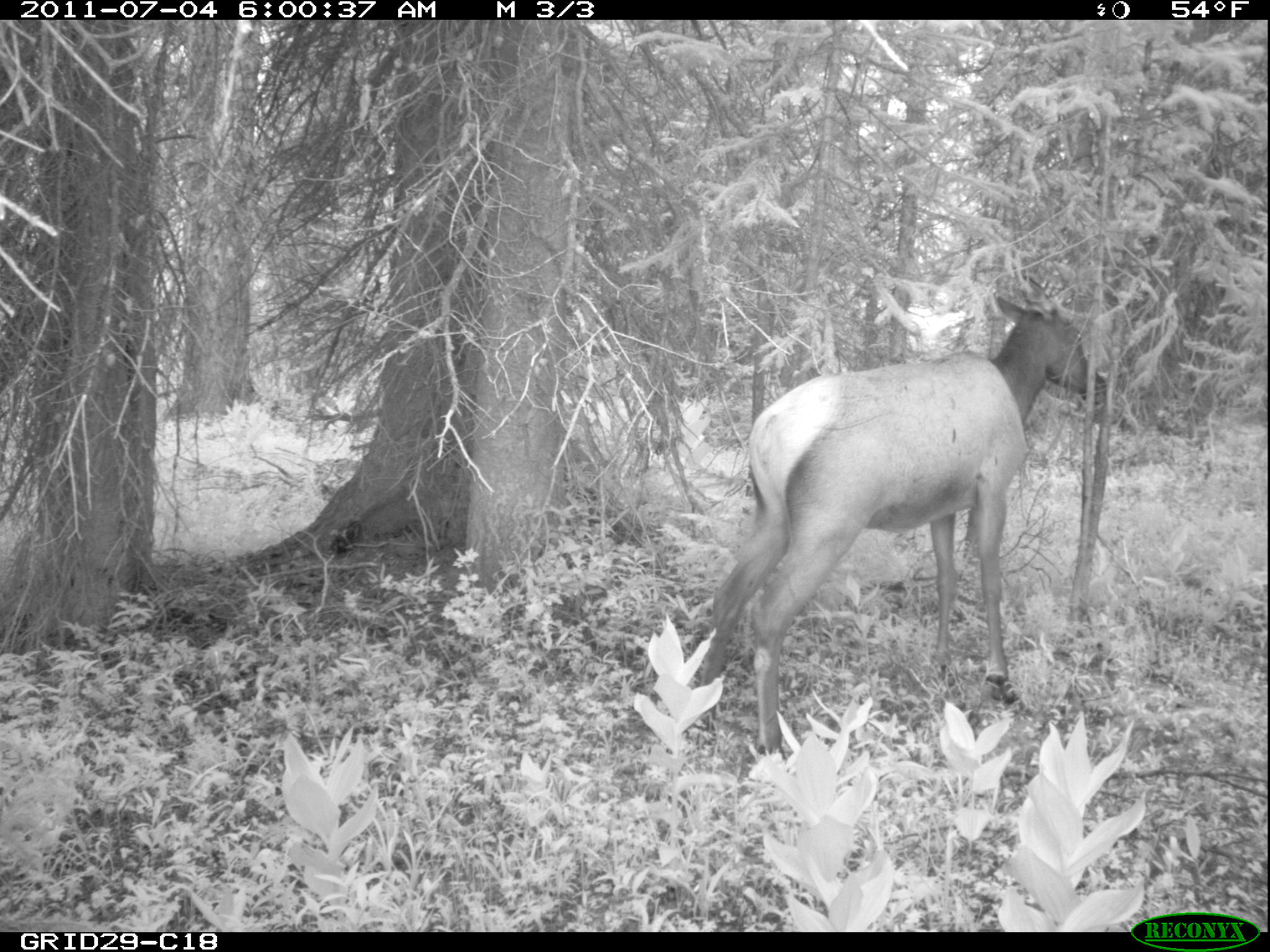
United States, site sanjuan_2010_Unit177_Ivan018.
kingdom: Animalia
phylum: Chordata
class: Mammalia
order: Artiodactyla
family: Cervidae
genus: Cervus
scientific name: Cervus elaphus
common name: red deer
Cervus elaphus (red deer).